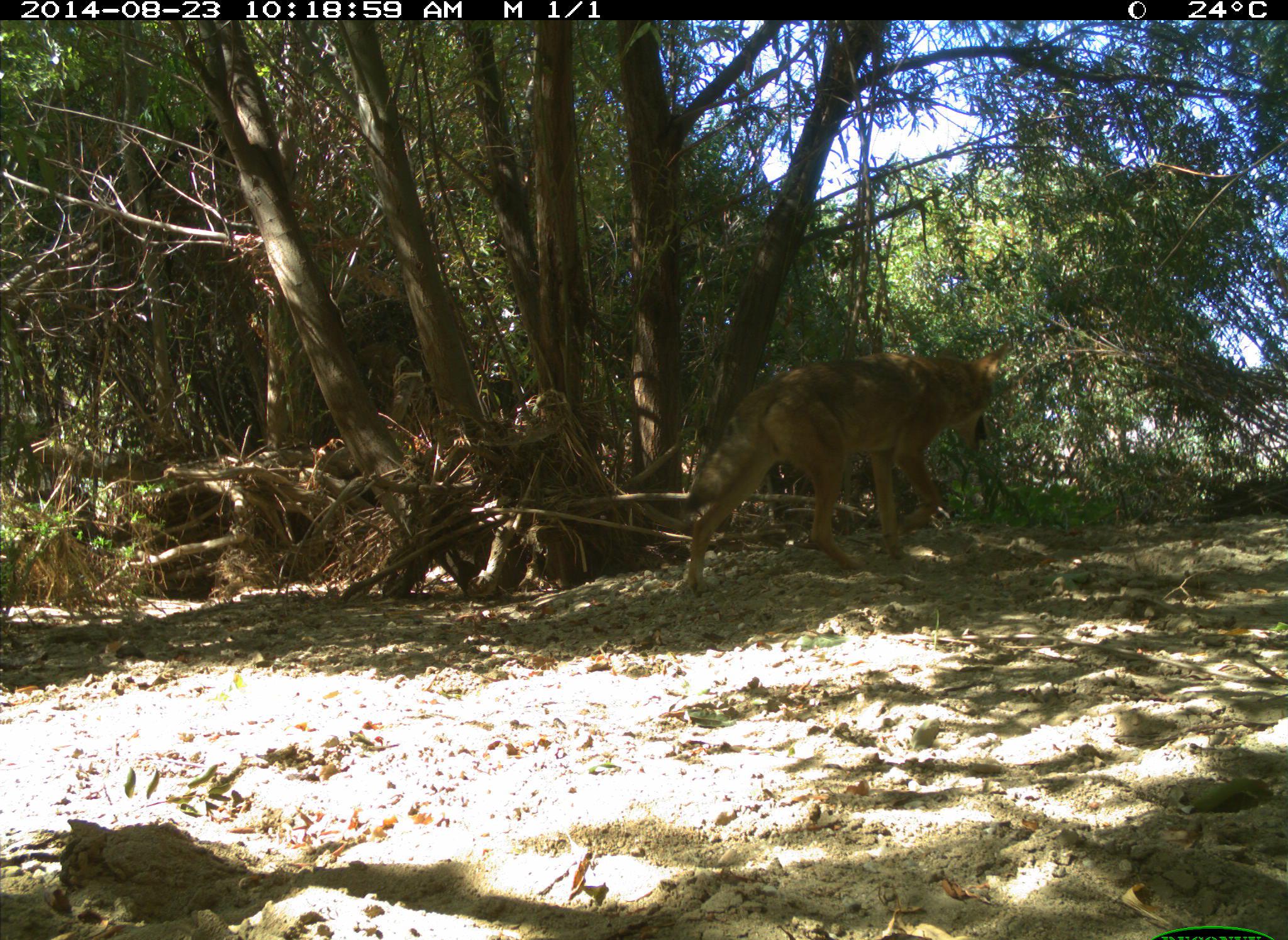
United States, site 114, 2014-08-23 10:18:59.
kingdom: Animalia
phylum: Chordata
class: Aves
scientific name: Aves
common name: bird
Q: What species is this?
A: Bird (Aves).